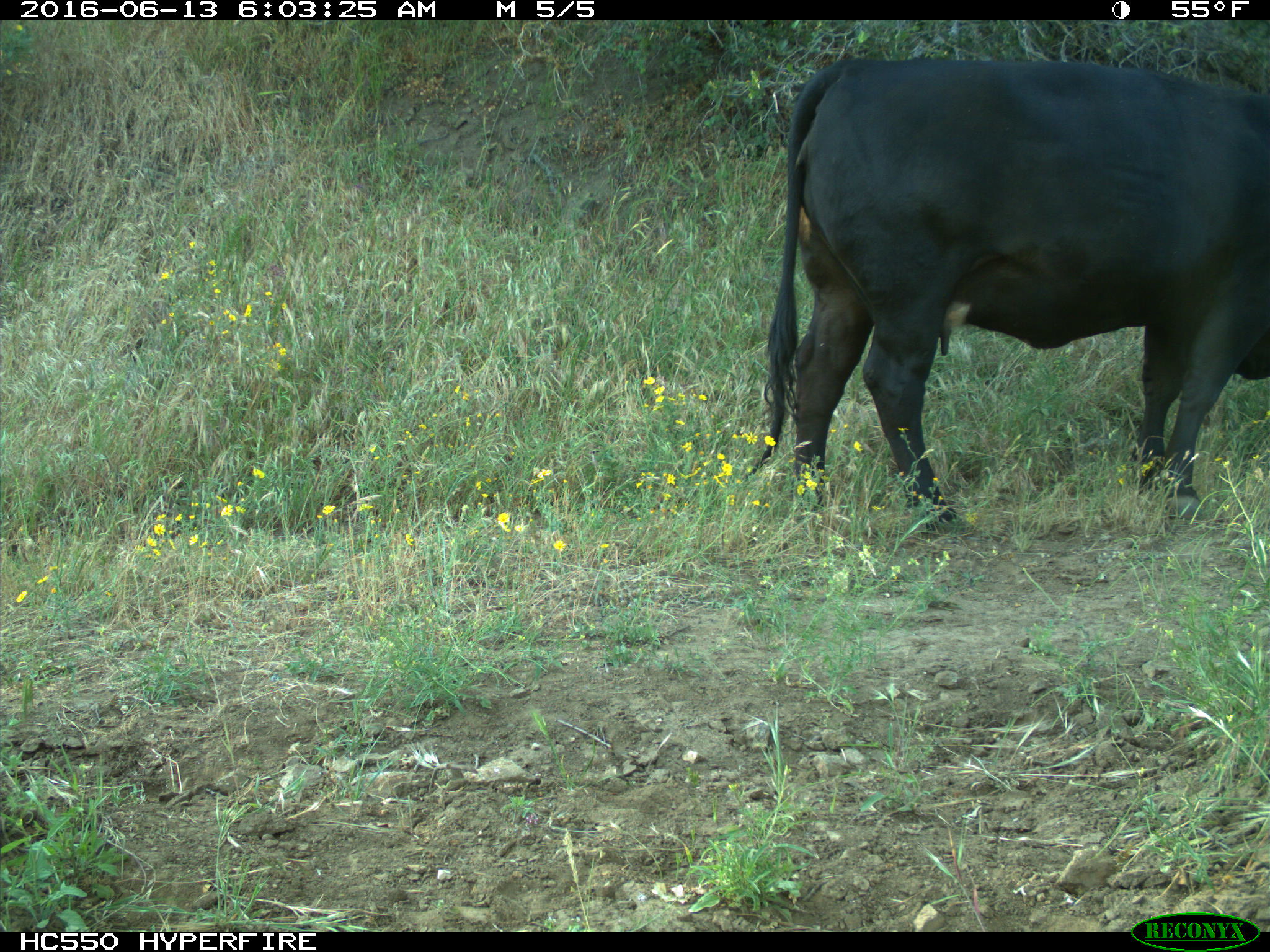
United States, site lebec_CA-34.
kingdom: Animalia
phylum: Chordata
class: Mammalia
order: Artiodactyla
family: Bovidae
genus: Bos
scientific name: Bos taurus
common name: domestic cow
Bos taurus (domestic cow).